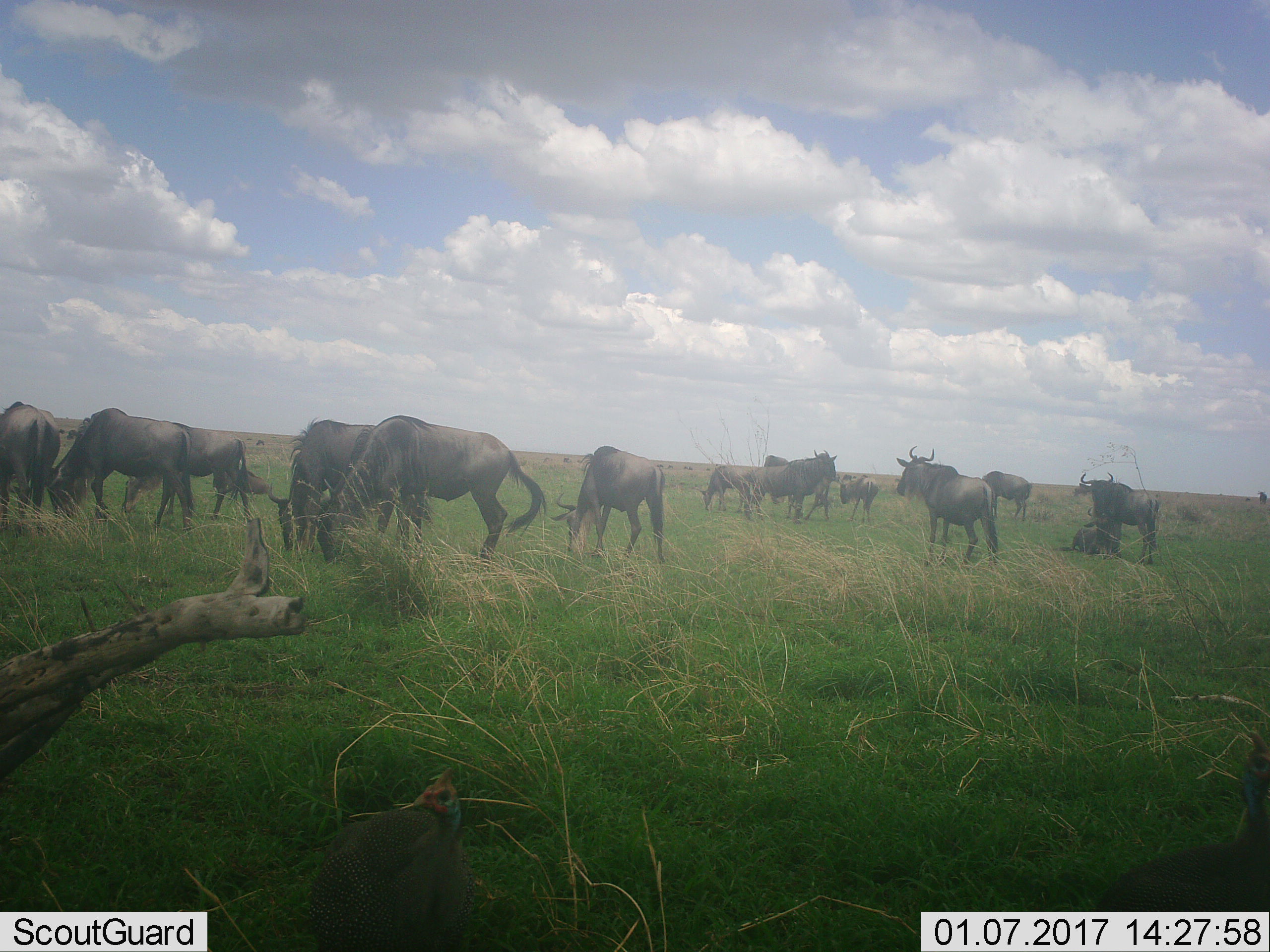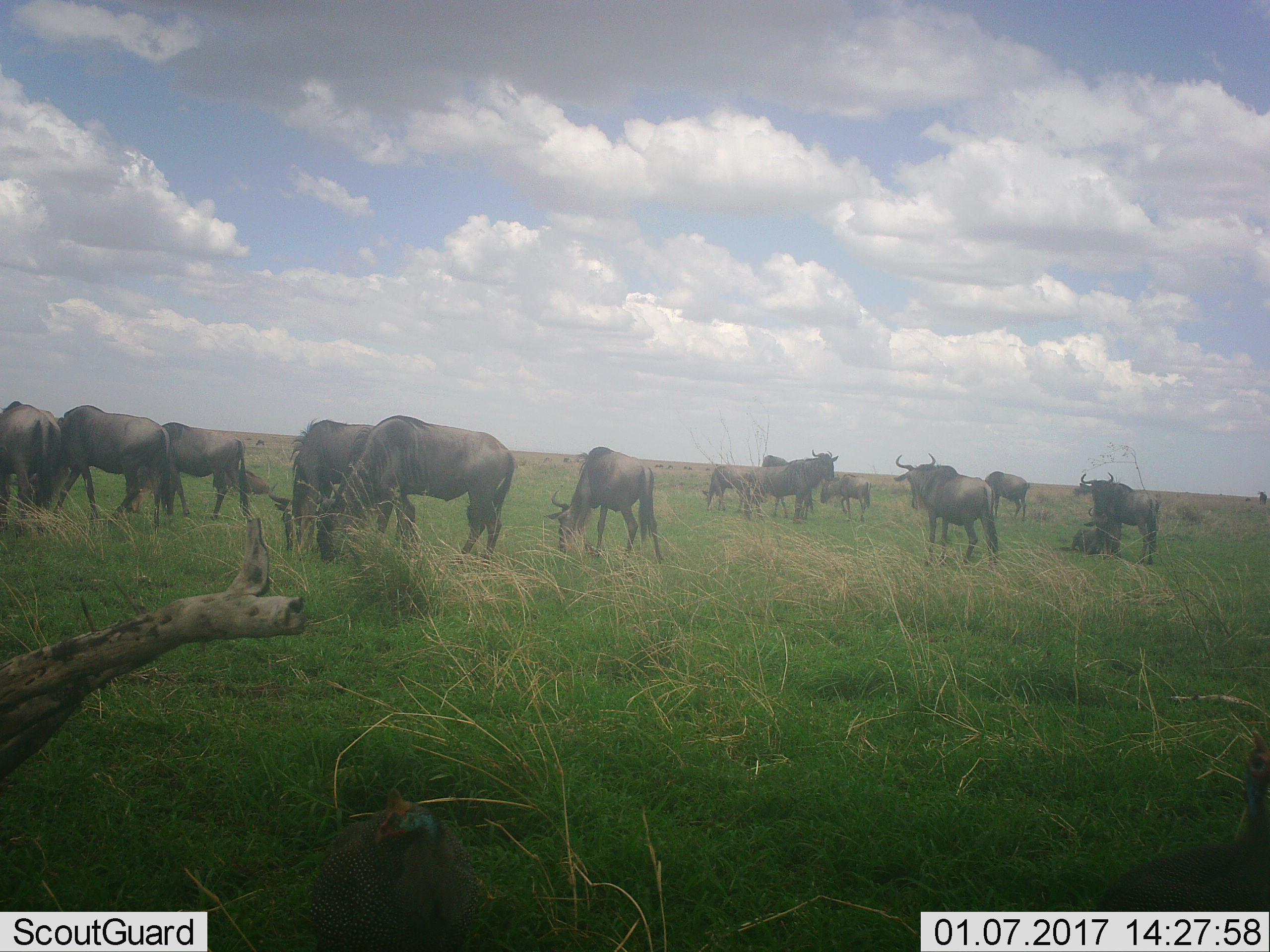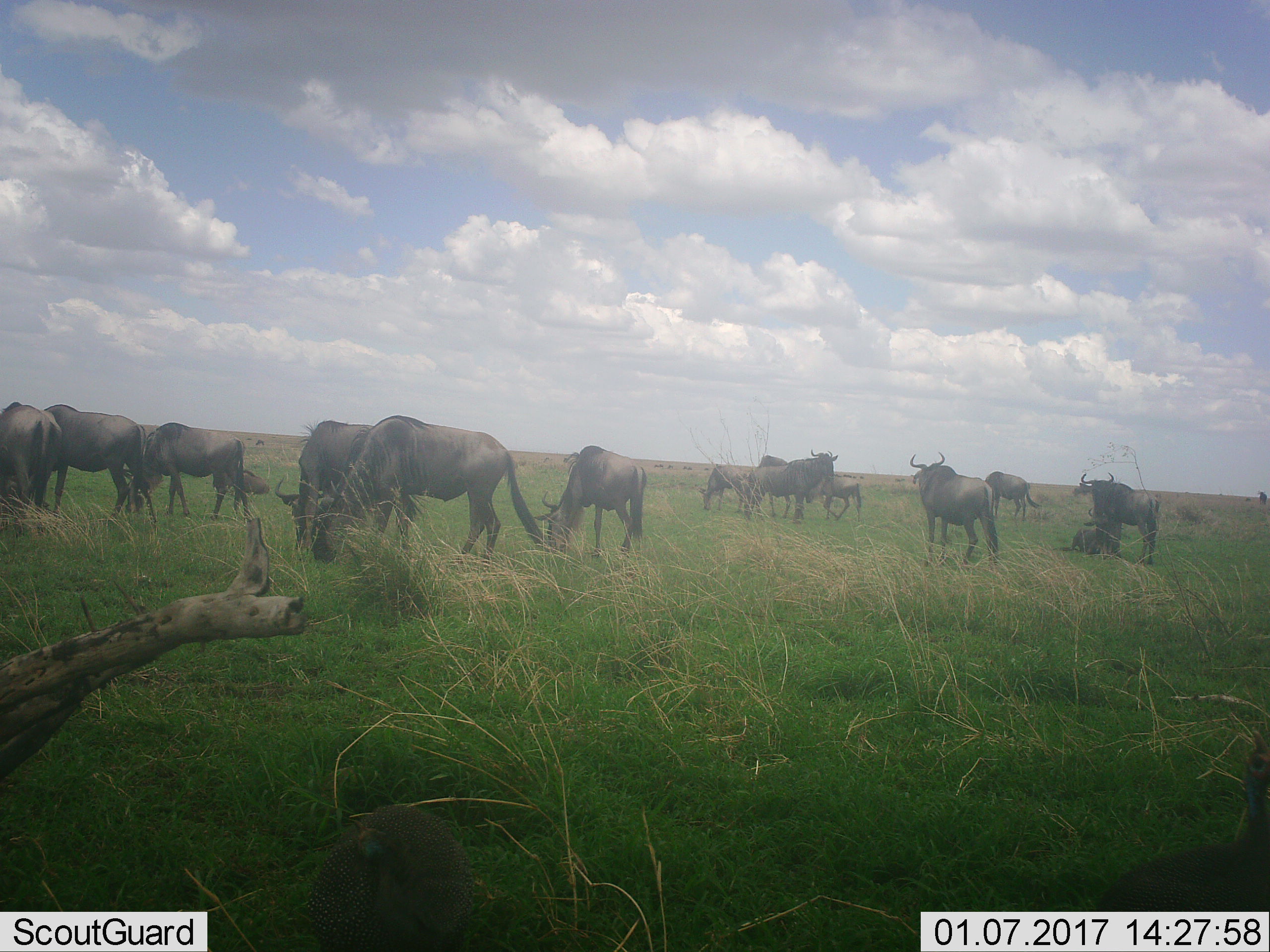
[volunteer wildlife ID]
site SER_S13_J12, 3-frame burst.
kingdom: Animalia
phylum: Chordata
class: Mammalia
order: Artiodactyla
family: Bovidae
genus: Connochaetes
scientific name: Connochaetes taurinus taurinus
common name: blue wildebeest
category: wildebeestblue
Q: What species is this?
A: Wildebeestblue (blue wildebeest) (Connochaetes taurinus taurinus).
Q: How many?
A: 11-50.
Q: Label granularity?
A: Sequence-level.